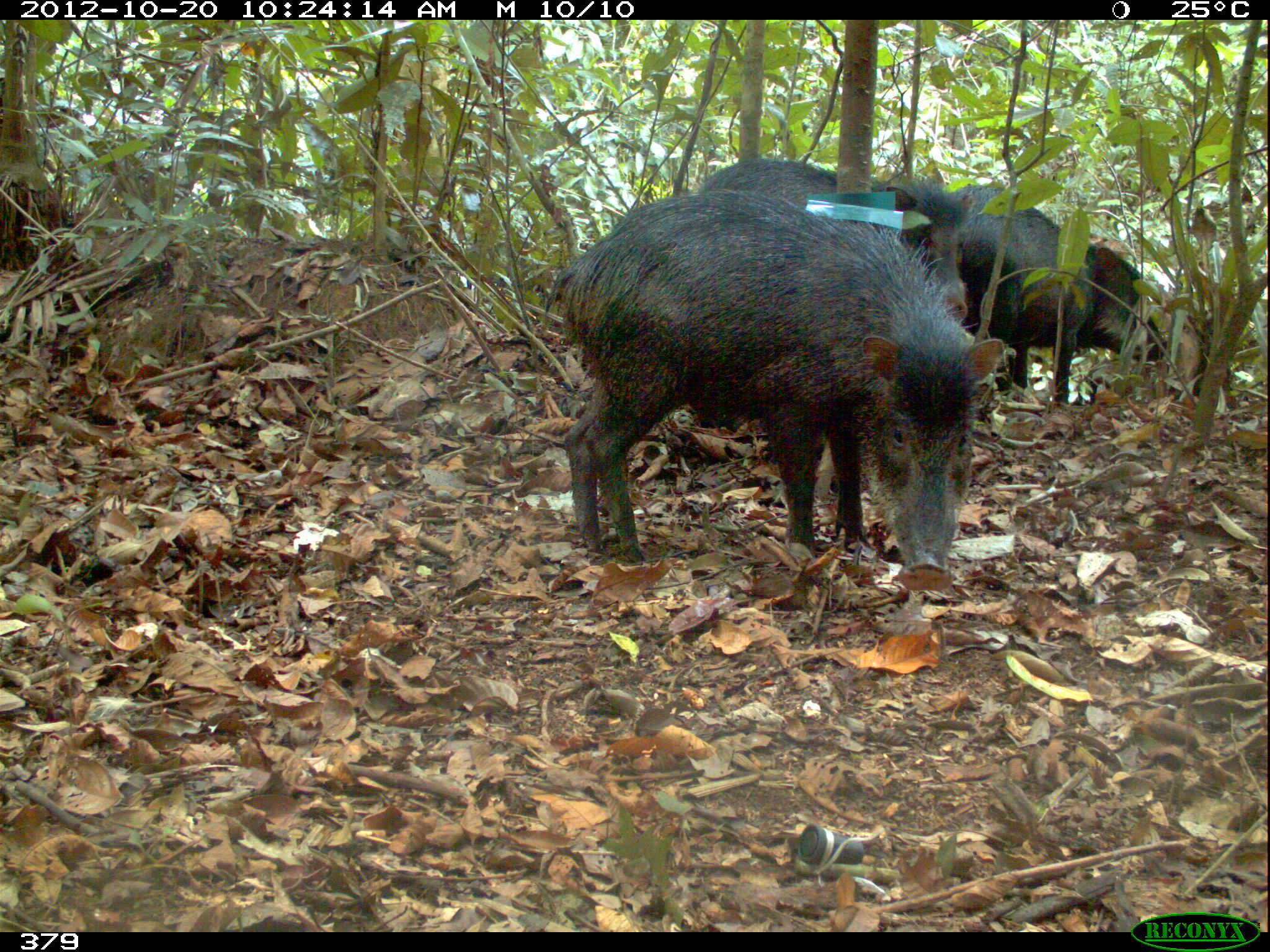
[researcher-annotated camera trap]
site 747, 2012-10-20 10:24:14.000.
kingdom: Animalia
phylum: Chordata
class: Mammalia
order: Artiodactyla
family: Tayassuidae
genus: Tayassu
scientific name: Tayassu pecari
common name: white-lipped peccary